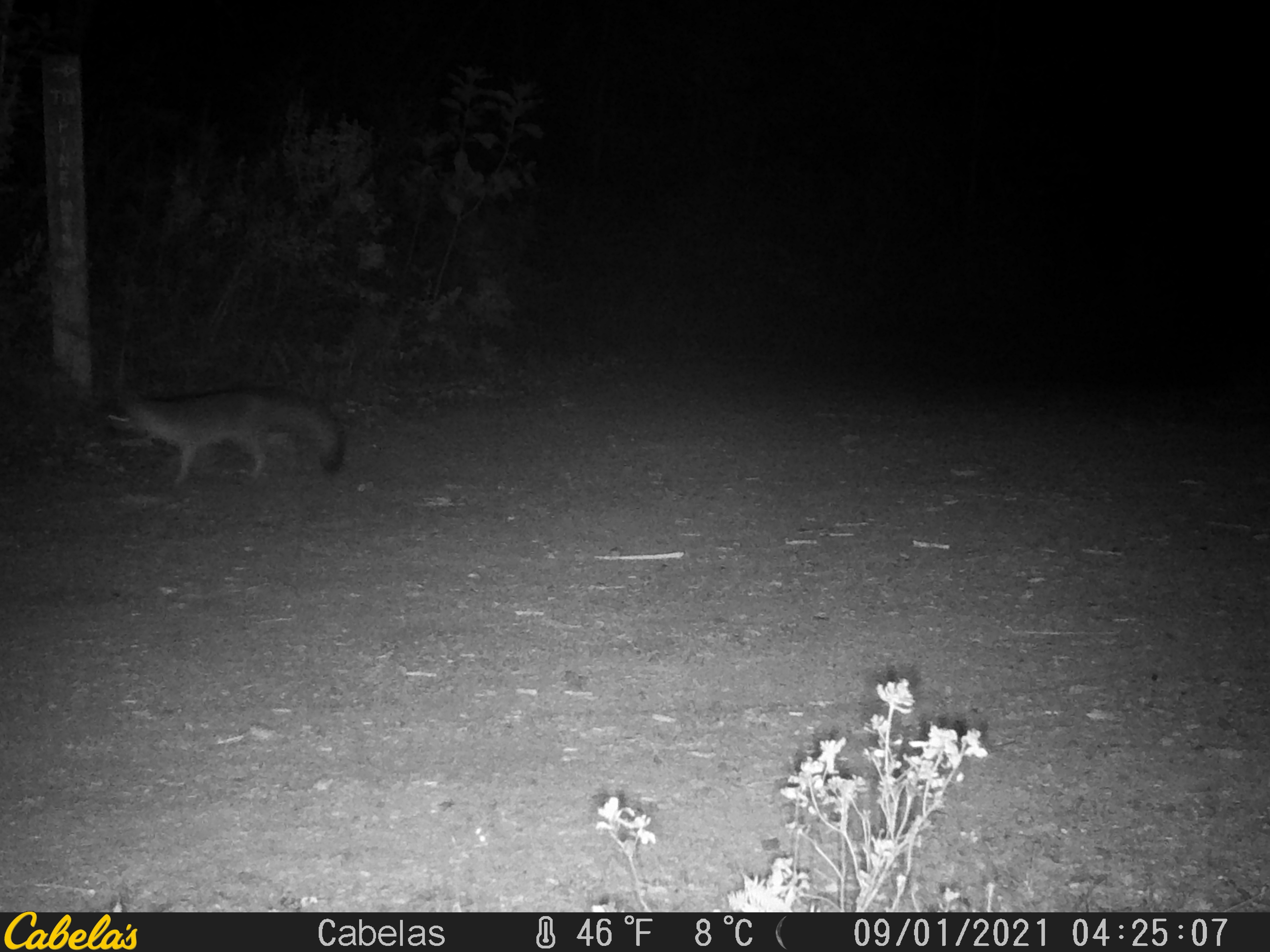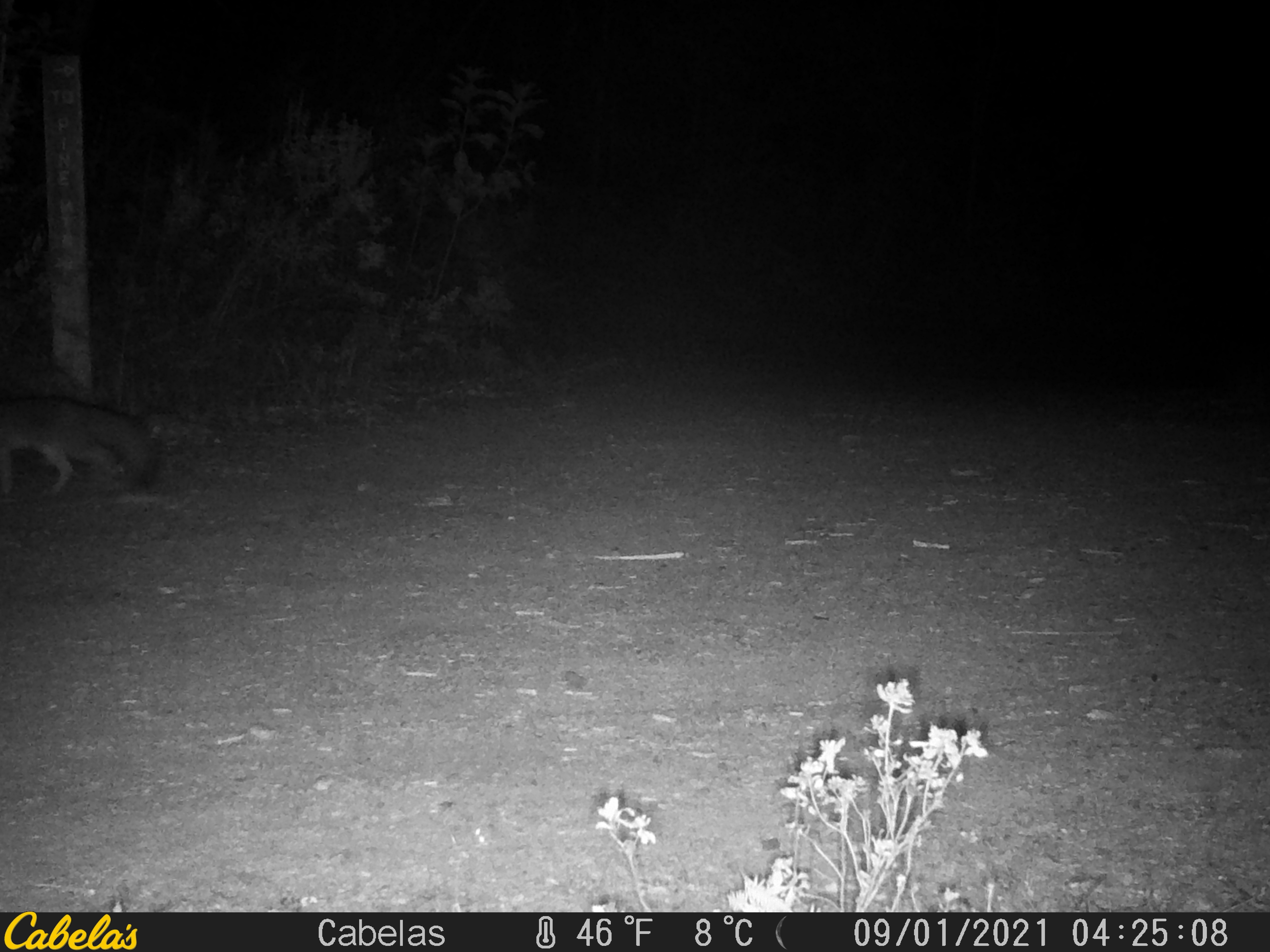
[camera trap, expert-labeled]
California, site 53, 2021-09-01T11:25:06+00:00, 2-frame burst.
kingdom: Animalia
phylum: Chordata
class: Mammalia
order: Carnivora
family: Canidae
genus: Urocyon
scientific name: Urocyon cinereoargenteus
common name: gray fox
Gray fox (Urocyon cinereoargenteus).